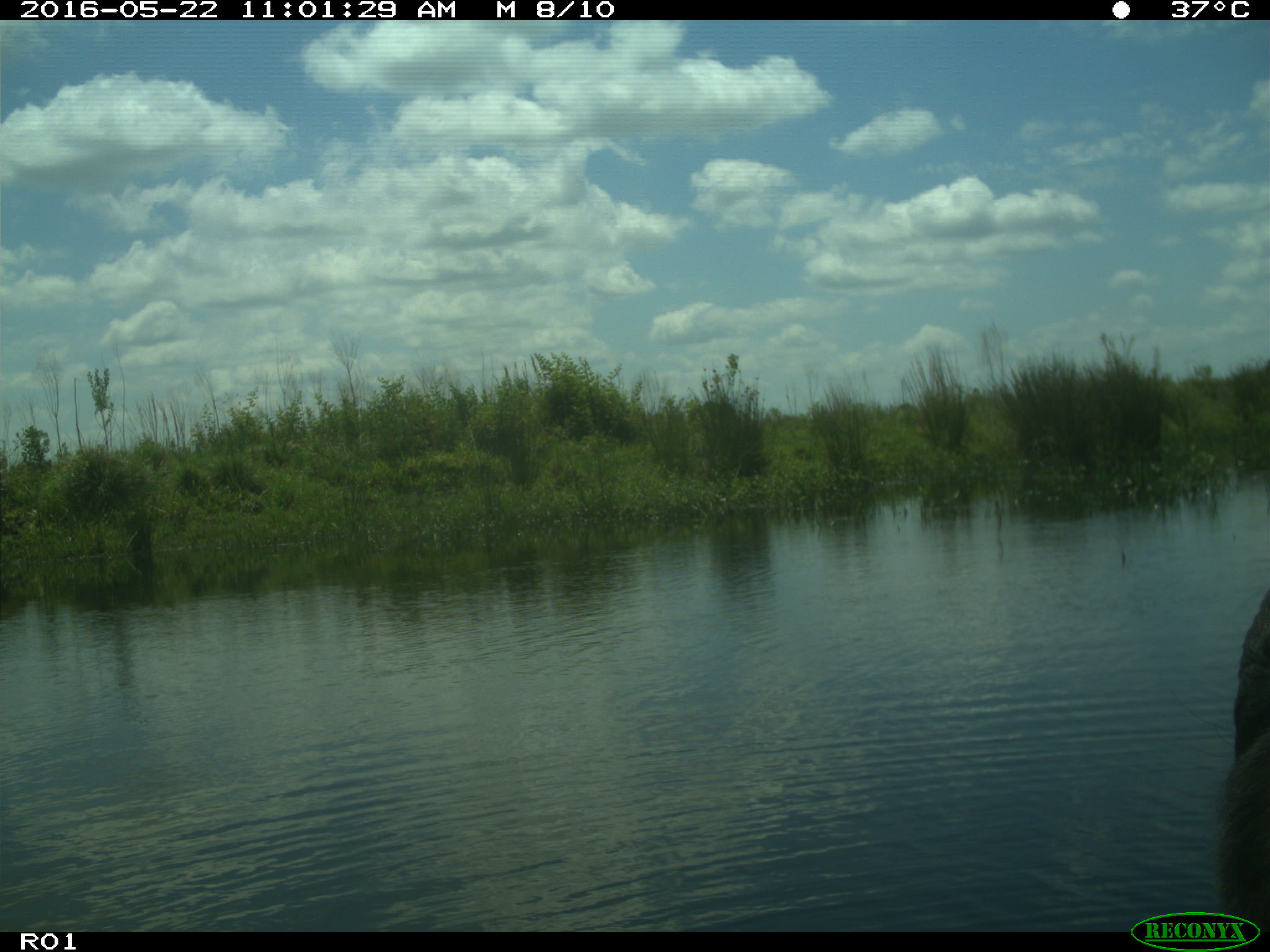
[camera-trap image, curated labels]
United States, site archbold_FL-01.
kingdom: Animalia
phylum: Chordata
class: Mammalia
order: Artiodactyla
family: Bovidae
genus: Bos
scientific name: Bos taurus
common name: domestic cow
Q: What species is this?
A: Bos taurus (domestic cow).